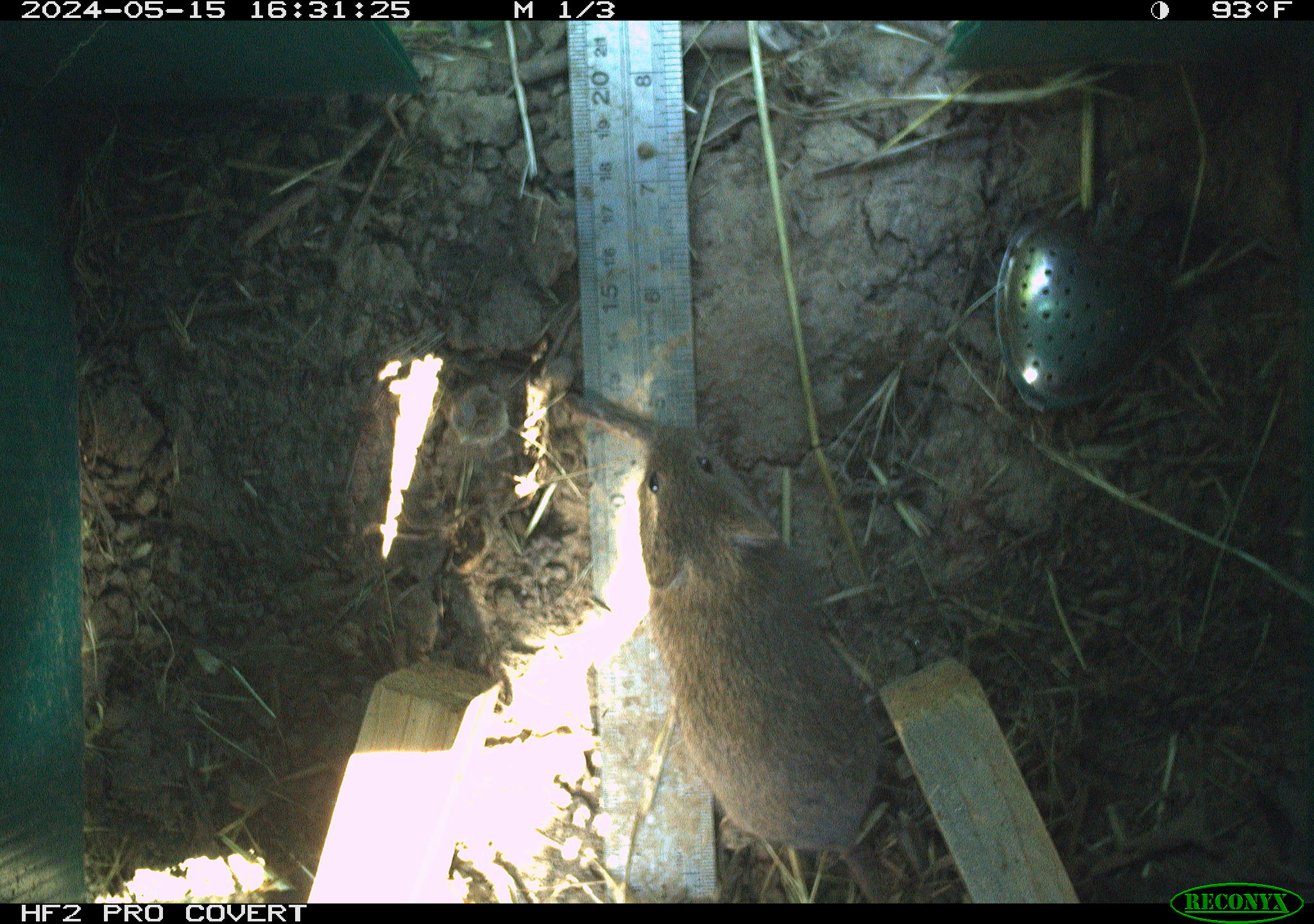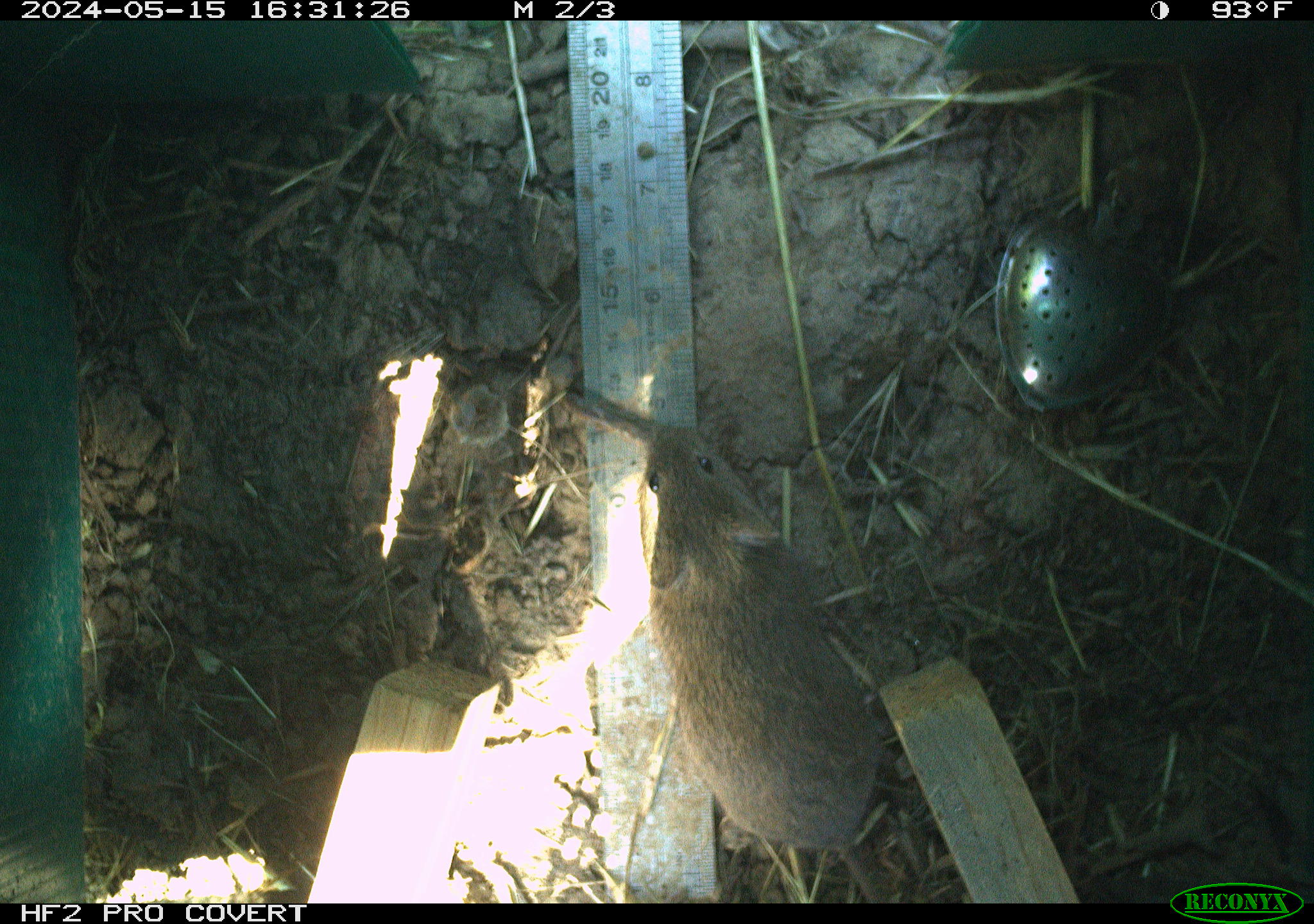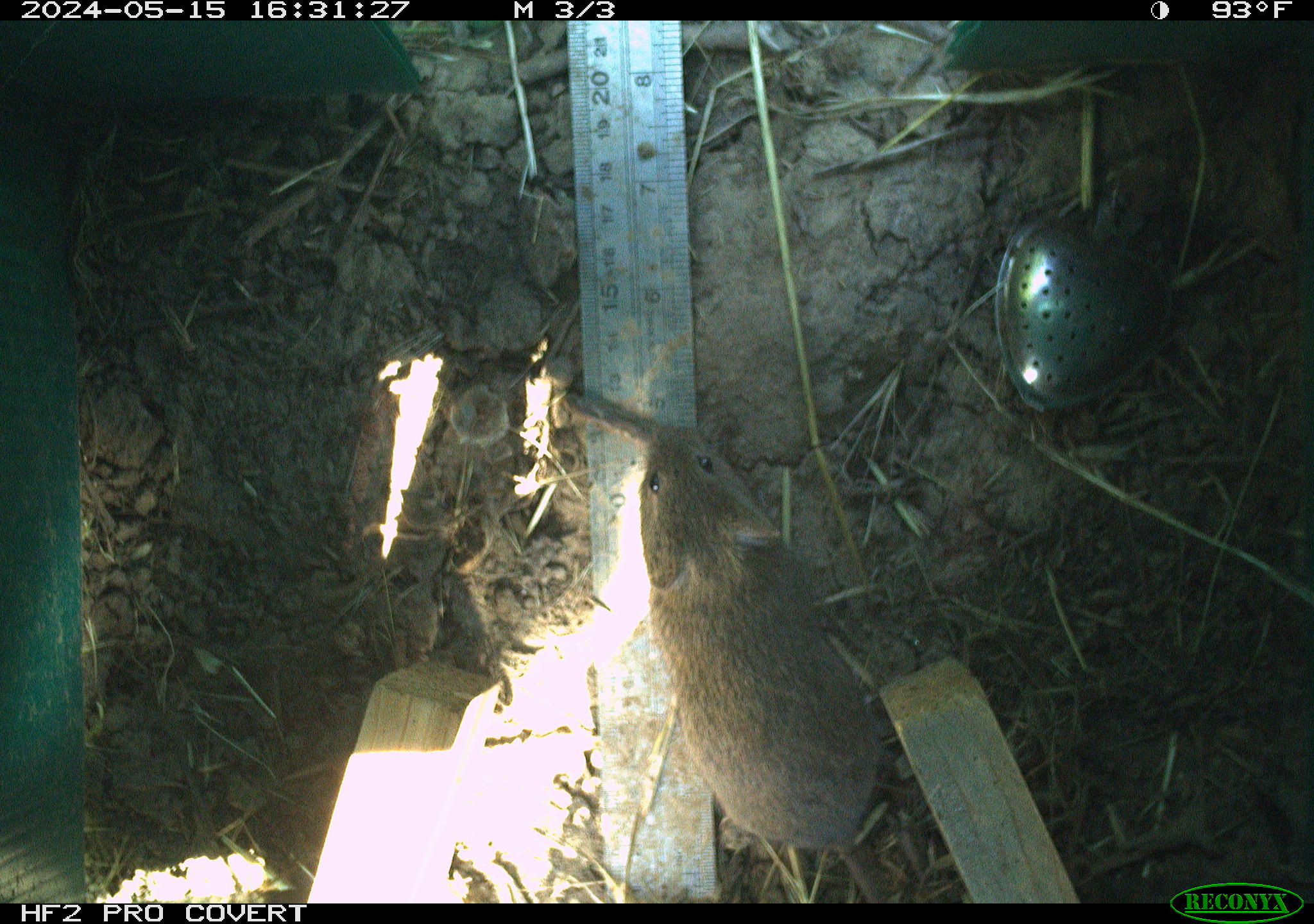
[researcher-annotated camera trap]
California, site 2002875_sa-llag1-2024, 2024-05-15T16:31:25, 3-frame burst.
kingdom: Animalia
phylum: Chordata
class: Mammalia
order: Rodentia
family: Cricetidae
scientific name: Arvicolinae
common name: voles, lemmings, and muskrats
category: arvicolinae subfamily